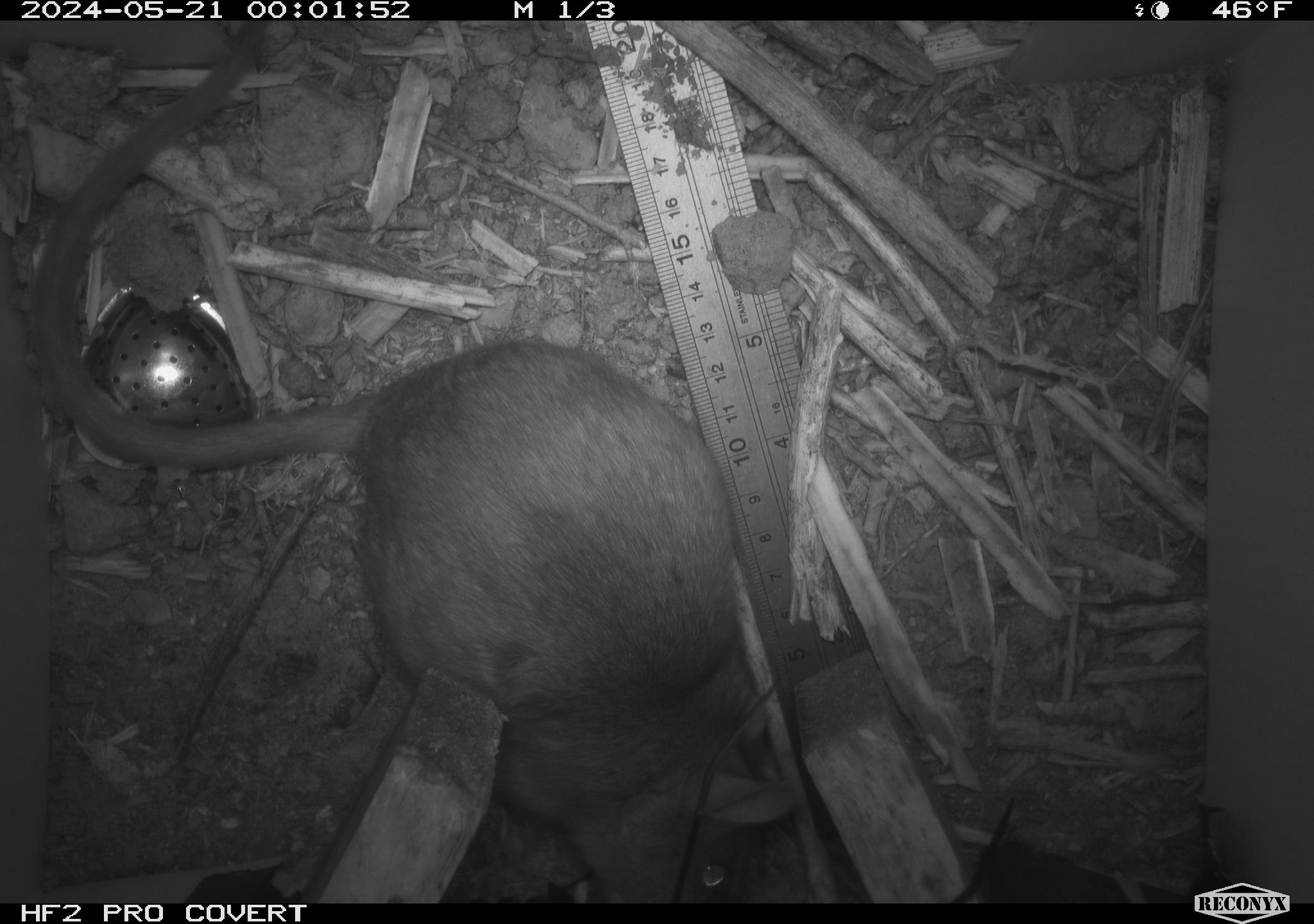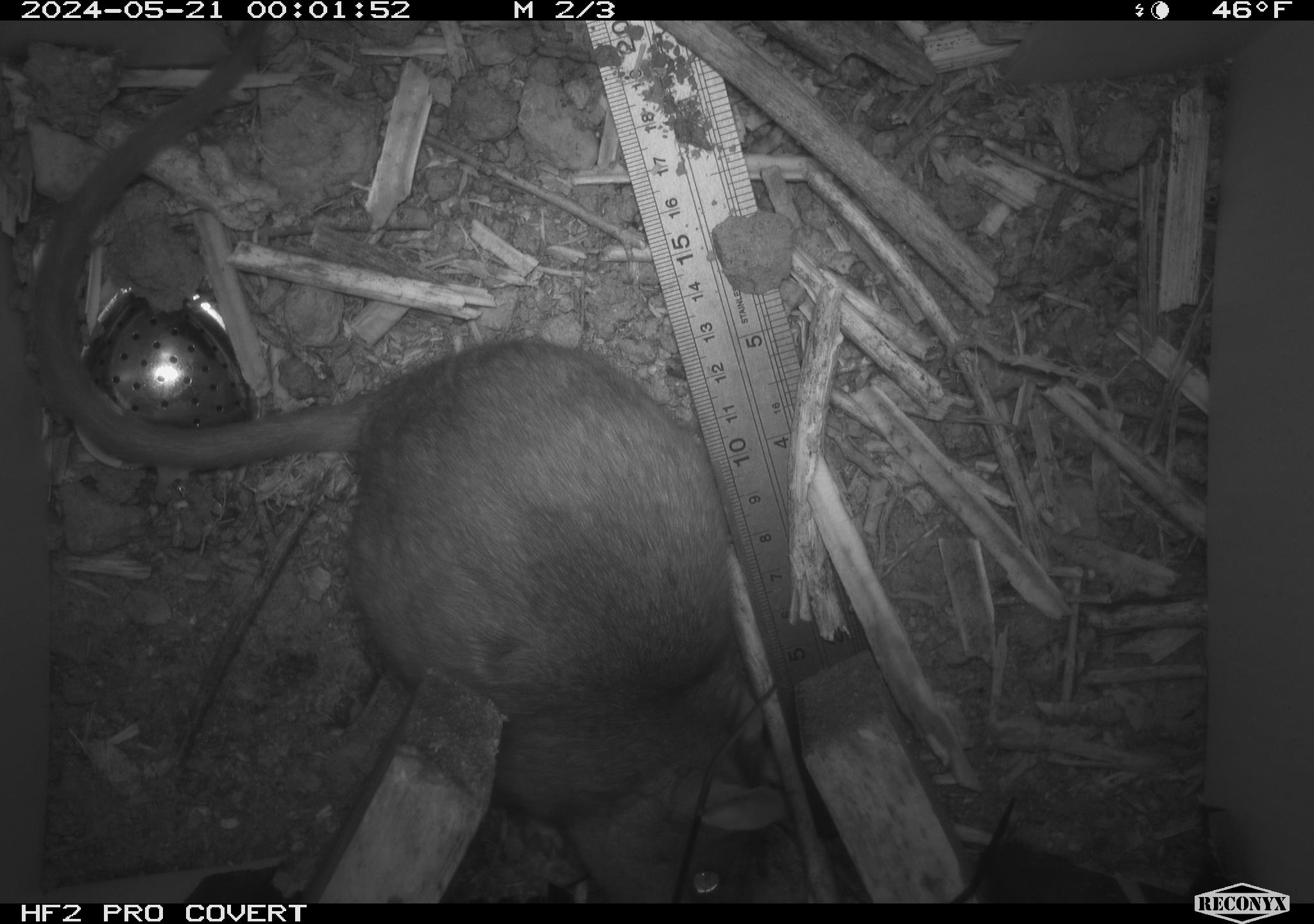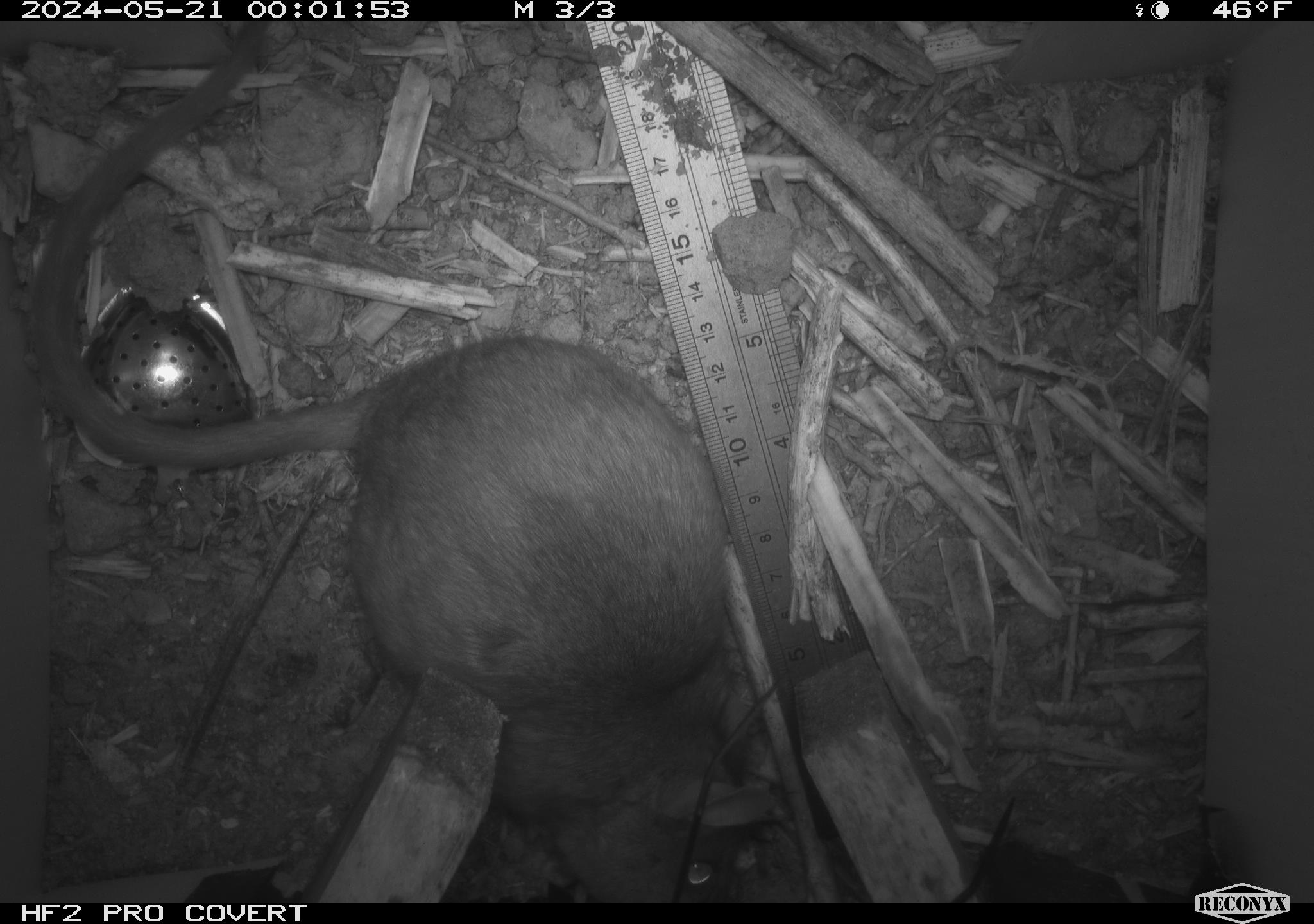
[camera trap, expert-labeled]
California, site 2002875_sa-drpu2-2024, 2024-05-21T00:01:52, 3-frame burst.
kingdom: Animalia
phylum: Chordata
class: Mammalia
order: Rodentia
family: Cricetidae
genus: Neotoma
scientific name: Neotoma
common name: pack rat or woodrat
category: neotoma species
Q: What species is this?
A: Neotoma species (pack rat or woodrat) (Neotoma).